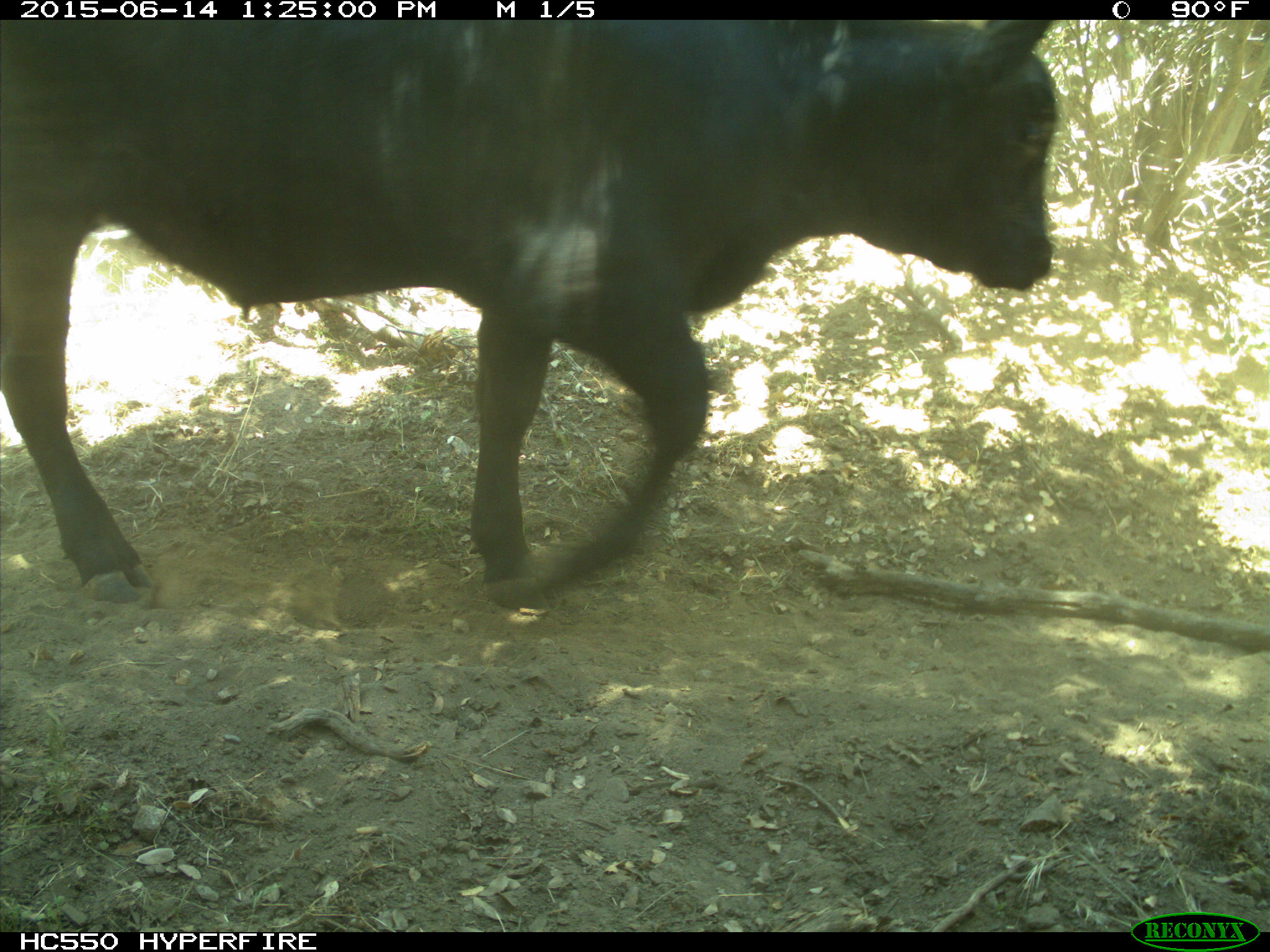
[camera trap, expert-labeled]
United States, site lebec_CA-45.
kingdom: Animalia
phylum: Chordata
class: Mammalia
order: Artiodactyla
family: Bovidae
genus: Bos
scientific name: Bos taurus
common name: domestic cow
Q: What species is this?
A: Bos taurus (domestic cow).